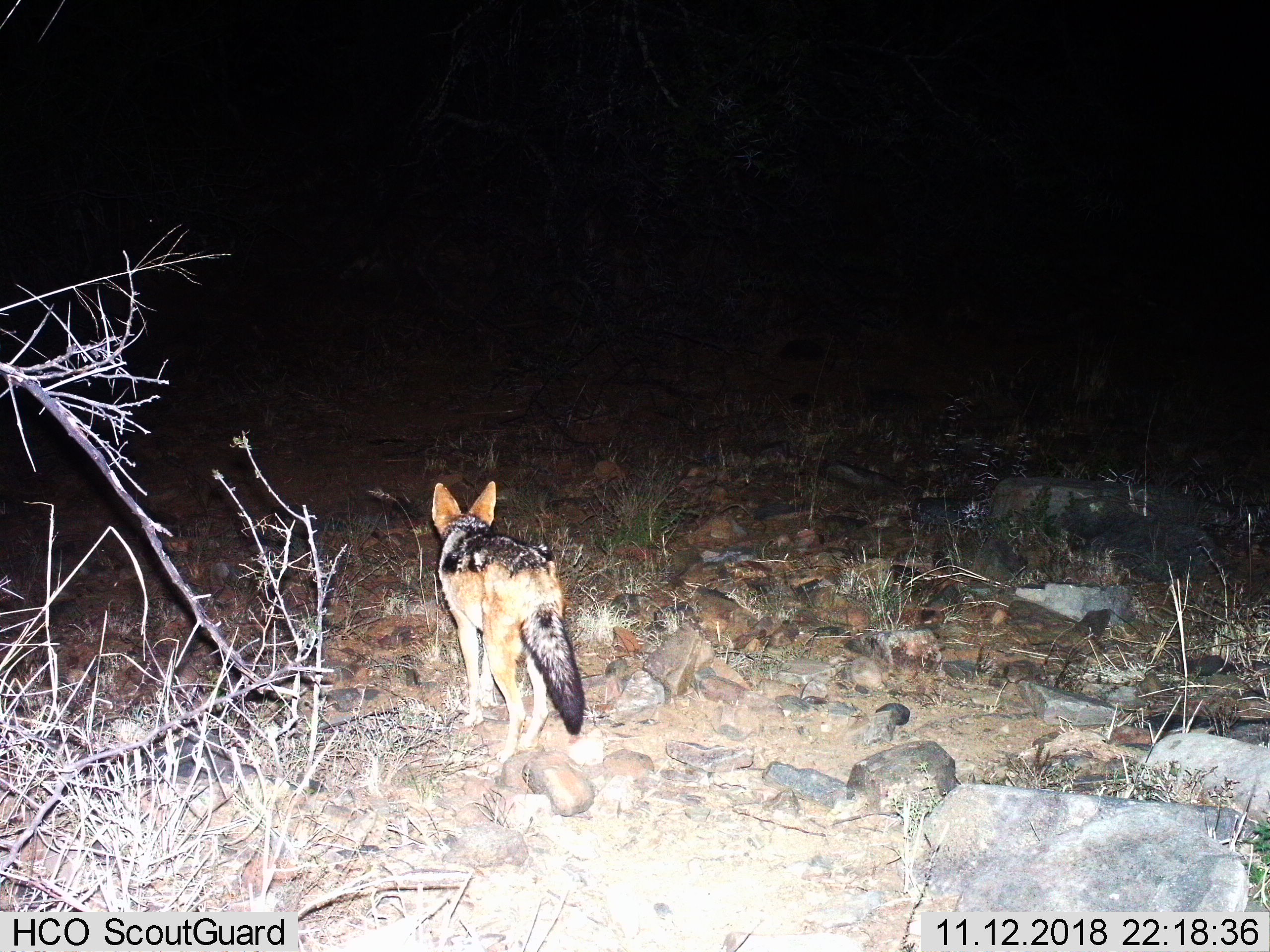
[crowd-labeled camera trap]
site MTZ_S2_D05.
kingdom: Animalia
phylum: Chordata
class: Mammalia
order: Carnivora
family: Canidae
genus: Lupulella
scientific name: Lupulella mesomelas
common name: black-backed jackal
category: jackalblackbacked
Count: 1.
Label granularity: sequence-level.